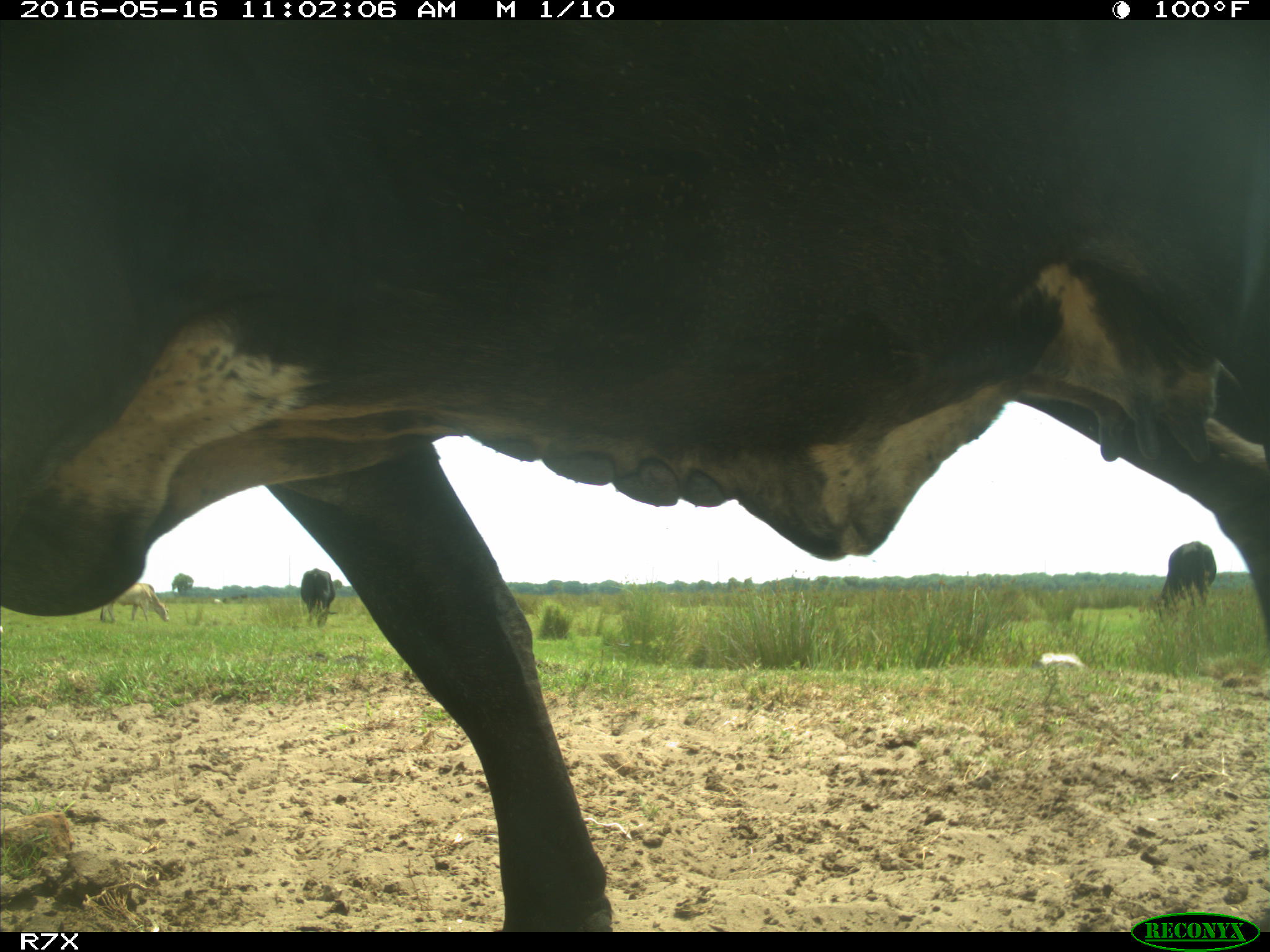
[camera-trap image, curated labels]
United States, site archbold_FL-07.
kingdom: Animalia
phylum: Chordata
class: Mammalia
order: Artiodactyla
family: Bovidae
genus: Bos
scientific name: Bos taurus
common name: domestic cow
Bos taurus (domestic cow).